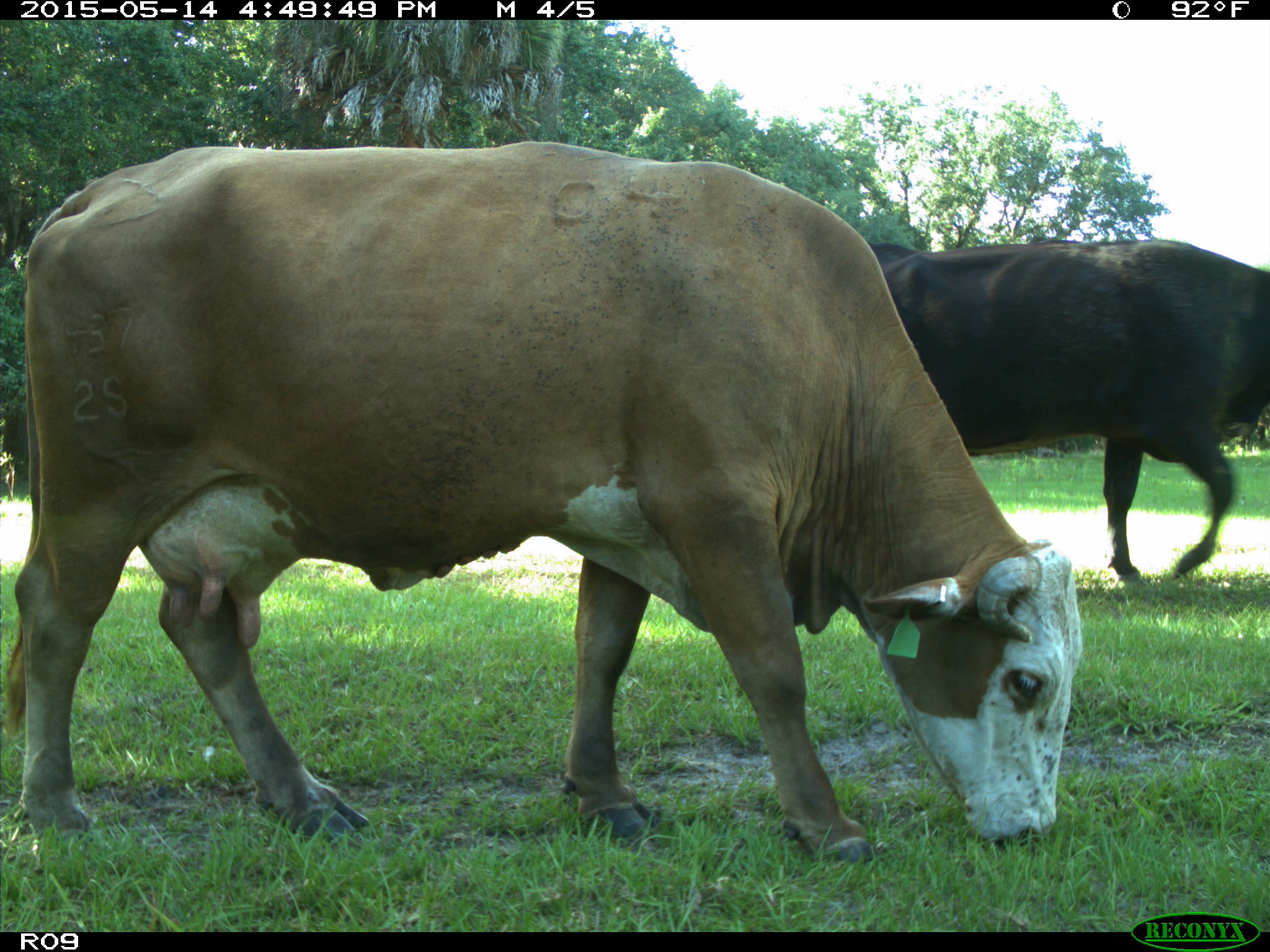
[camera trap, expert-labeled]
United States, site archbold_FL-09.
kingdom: Animalia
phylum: Chordata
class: Mammalia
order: Artiodactyla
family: Bovidae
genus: Bos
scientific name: Bos taurus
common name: domestic cow